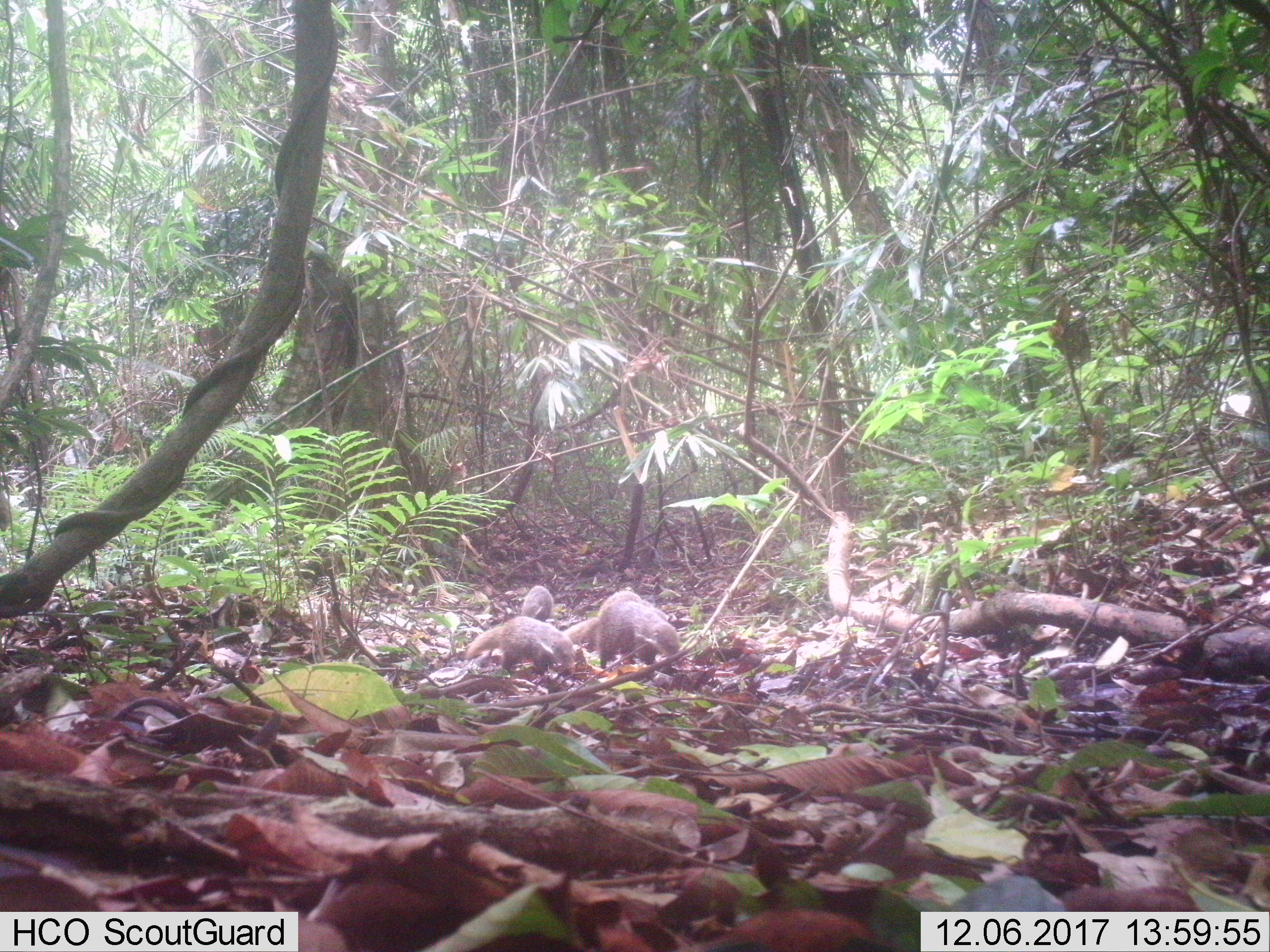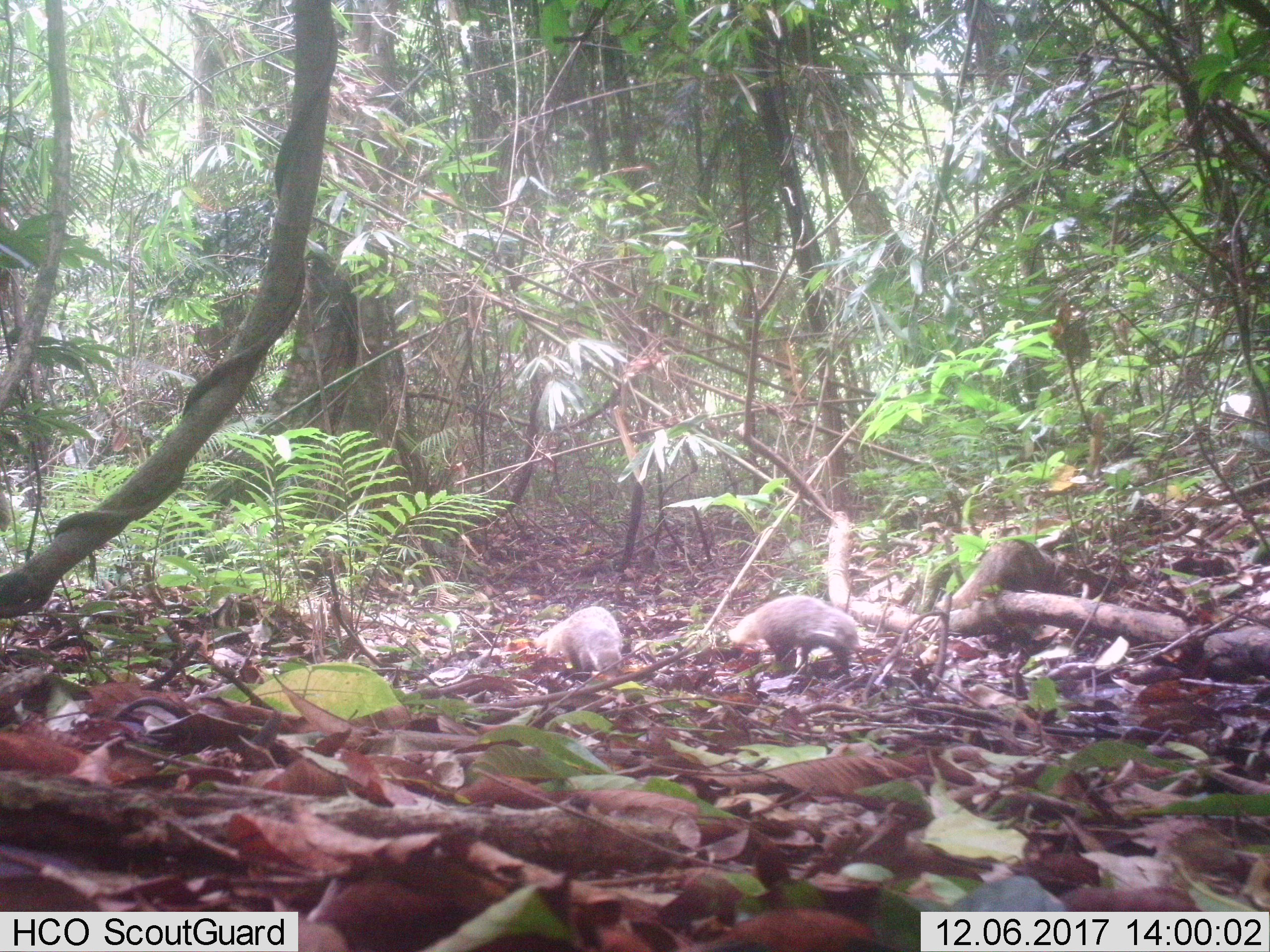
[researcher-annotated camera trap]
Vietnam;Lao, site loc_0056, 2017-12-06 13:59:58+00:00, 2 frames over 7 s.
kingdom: Animalia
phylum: Chordata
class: Mammalia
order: Carnivora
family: Herpestidae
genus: Urva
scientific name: Urva urva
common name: crab-eating mongoose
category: crab eating mongoose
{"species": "crab eating mongoose (crab-eating mongoose) (Urva urva)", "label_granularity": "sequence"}